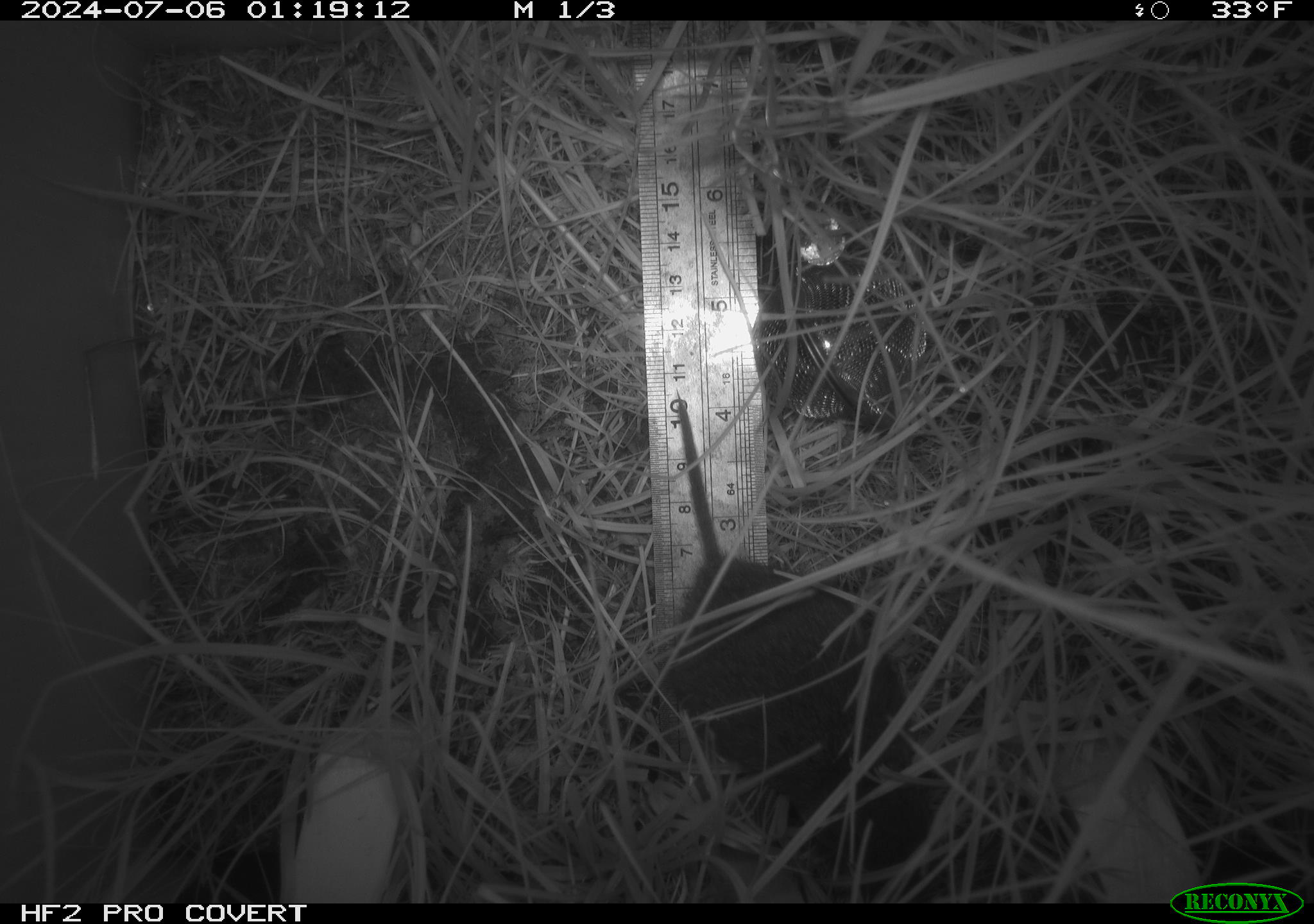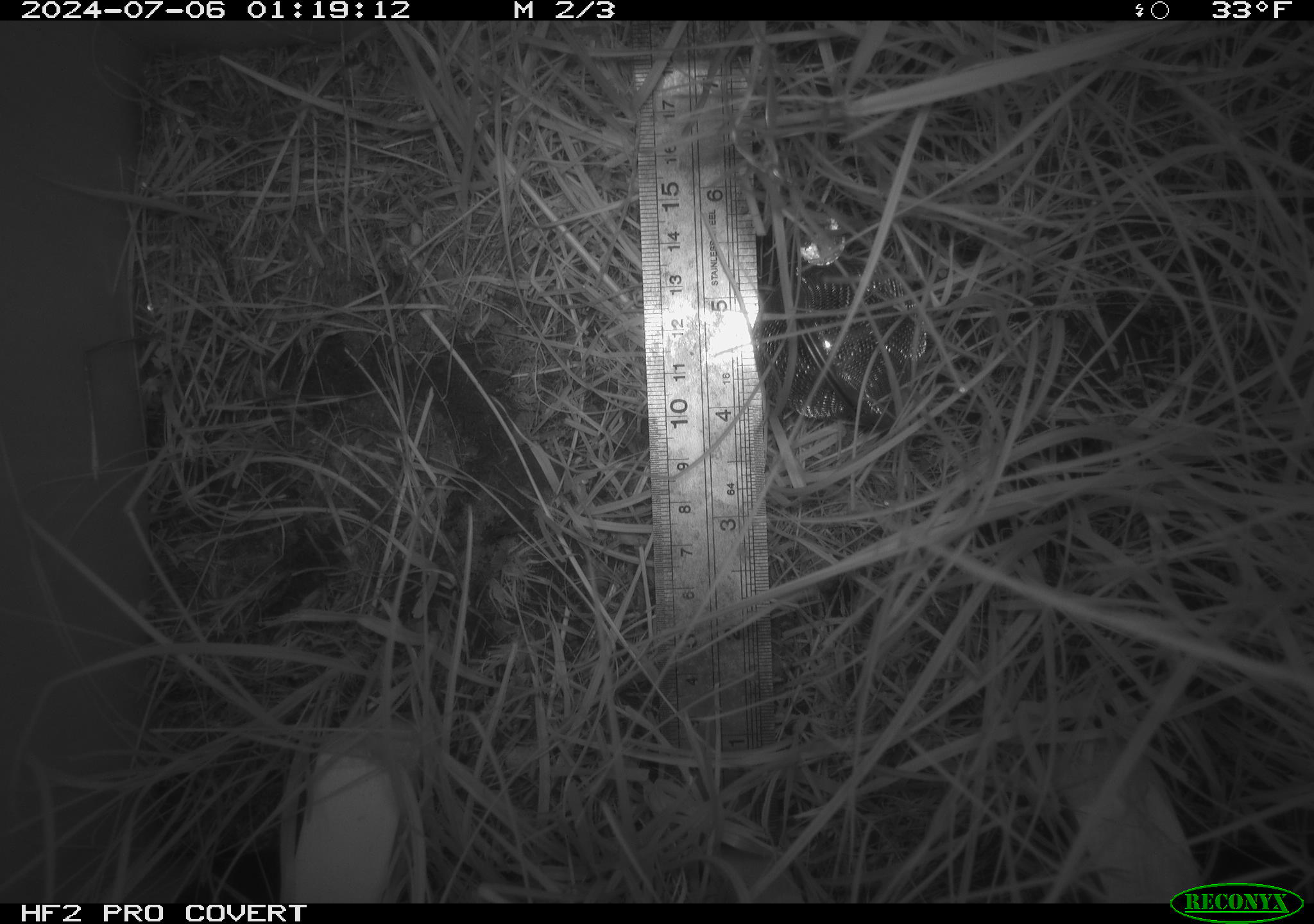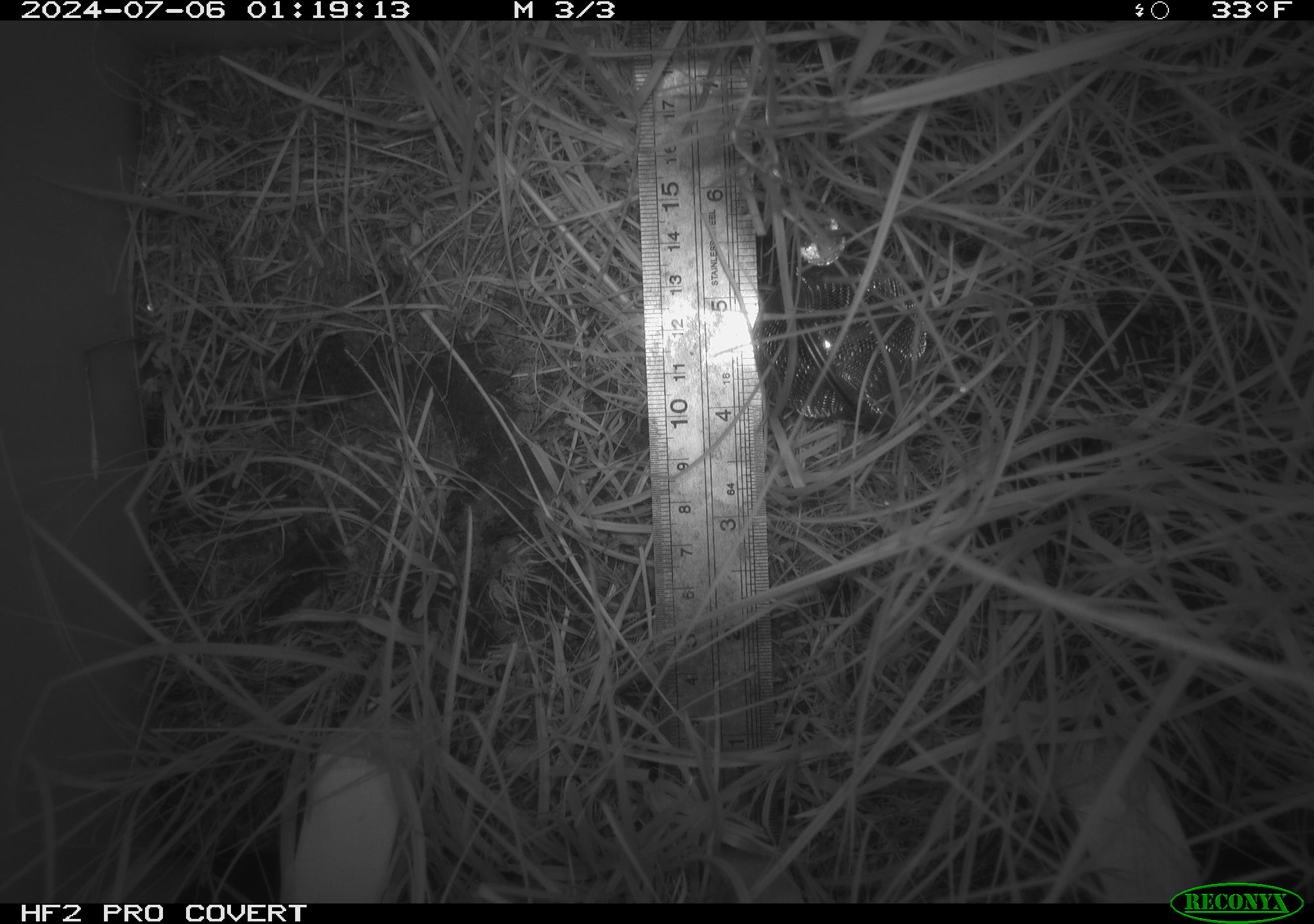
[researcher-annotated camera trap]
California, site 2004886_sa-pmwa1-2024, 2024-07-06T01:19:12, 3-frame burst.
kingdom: Animalia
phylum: Chordata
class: Mammalia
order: Rodentia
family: Cricetidae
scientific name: Arvicolinae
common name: voles, lemmings, and muskrats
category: arvicolinae subfamily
Arvicolinae subfamily (voles, lemmings, and muskrats) (Arvicolinae).